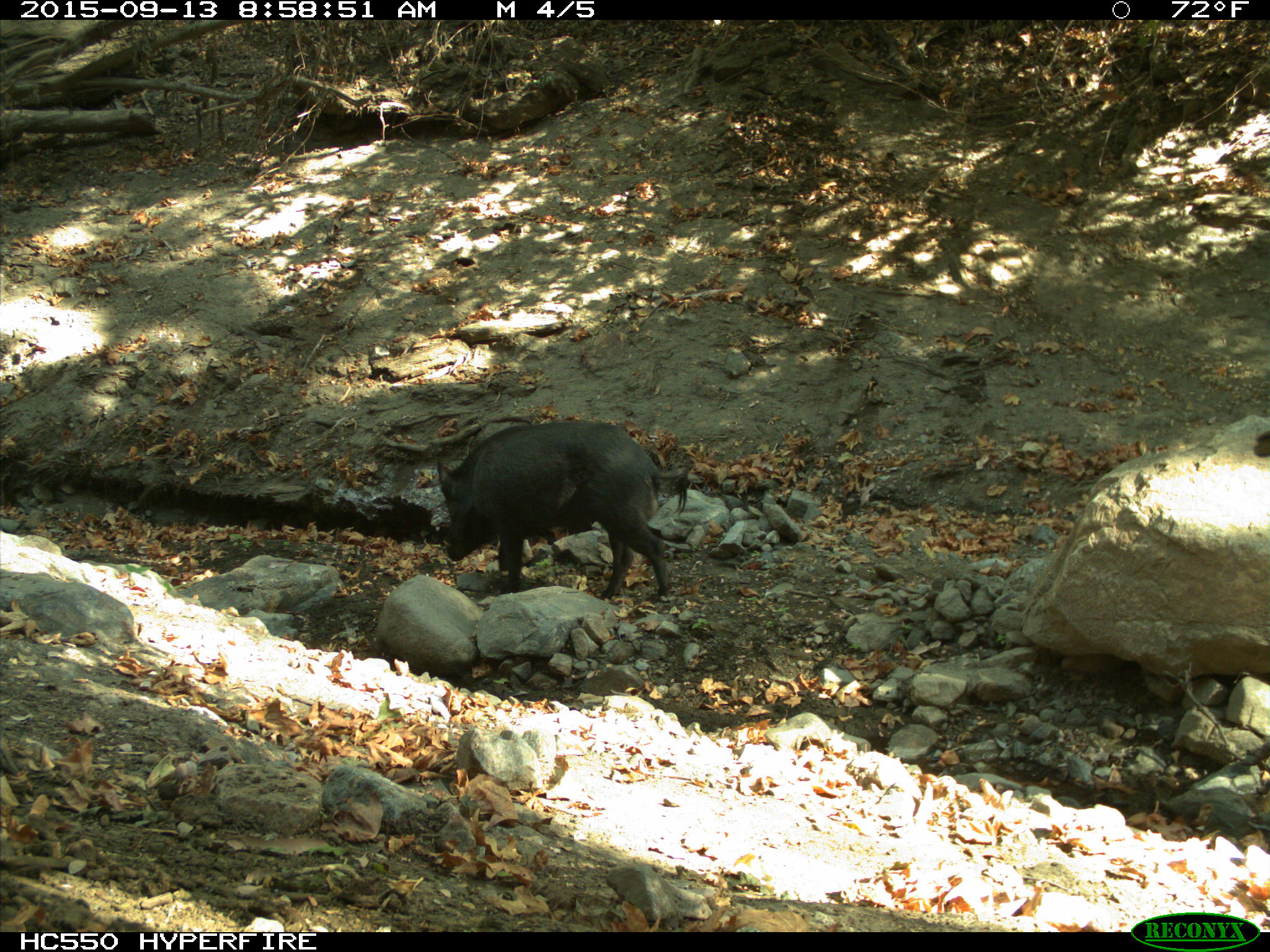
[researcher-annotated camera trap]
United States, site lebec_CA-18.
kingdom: Animalia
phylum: Chordata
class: Mammalia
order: Artiodactyla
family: Suidae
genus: Sus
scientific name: Sus scrofa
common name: wild boar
Sus scrofa (wild boar).